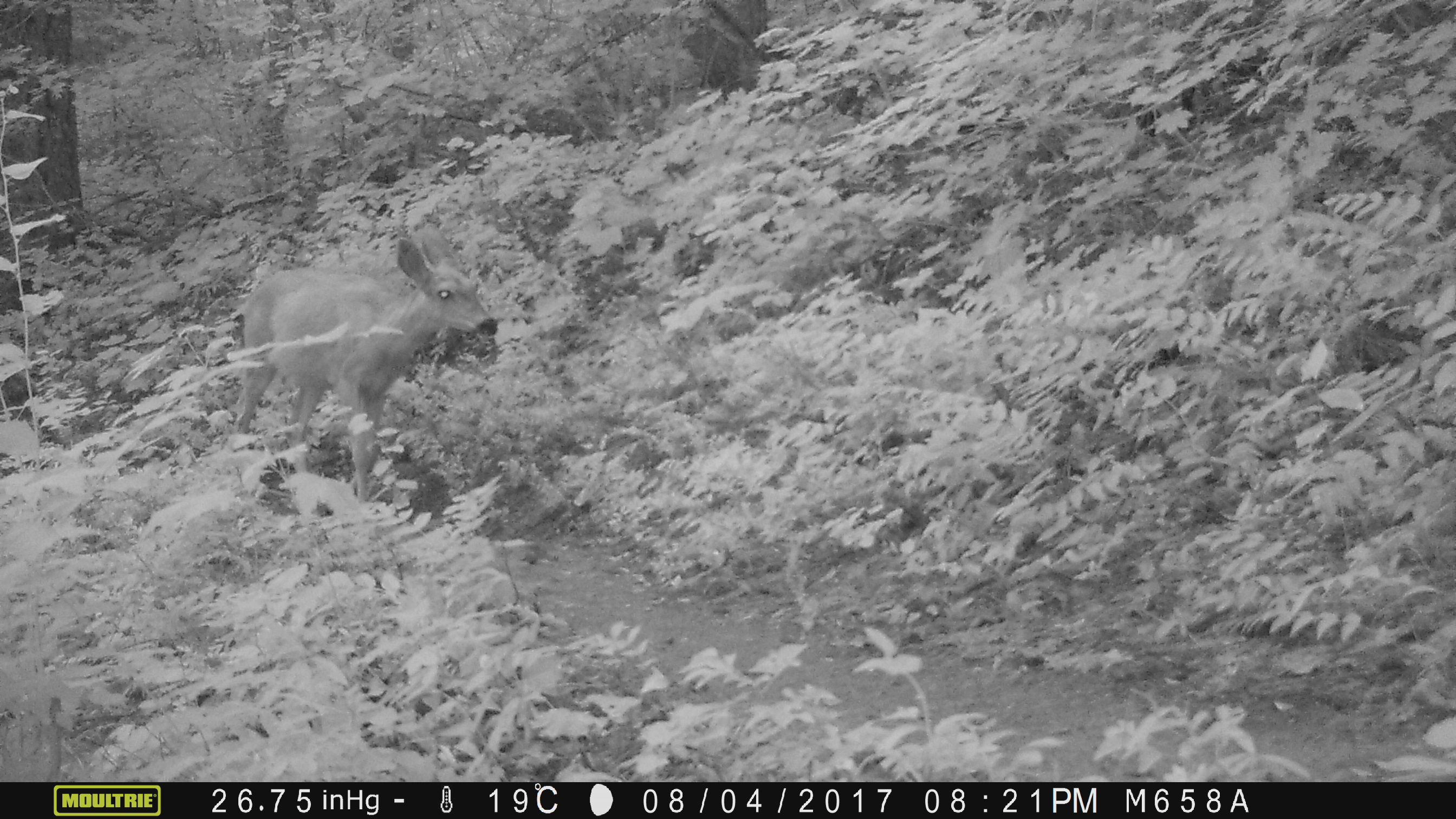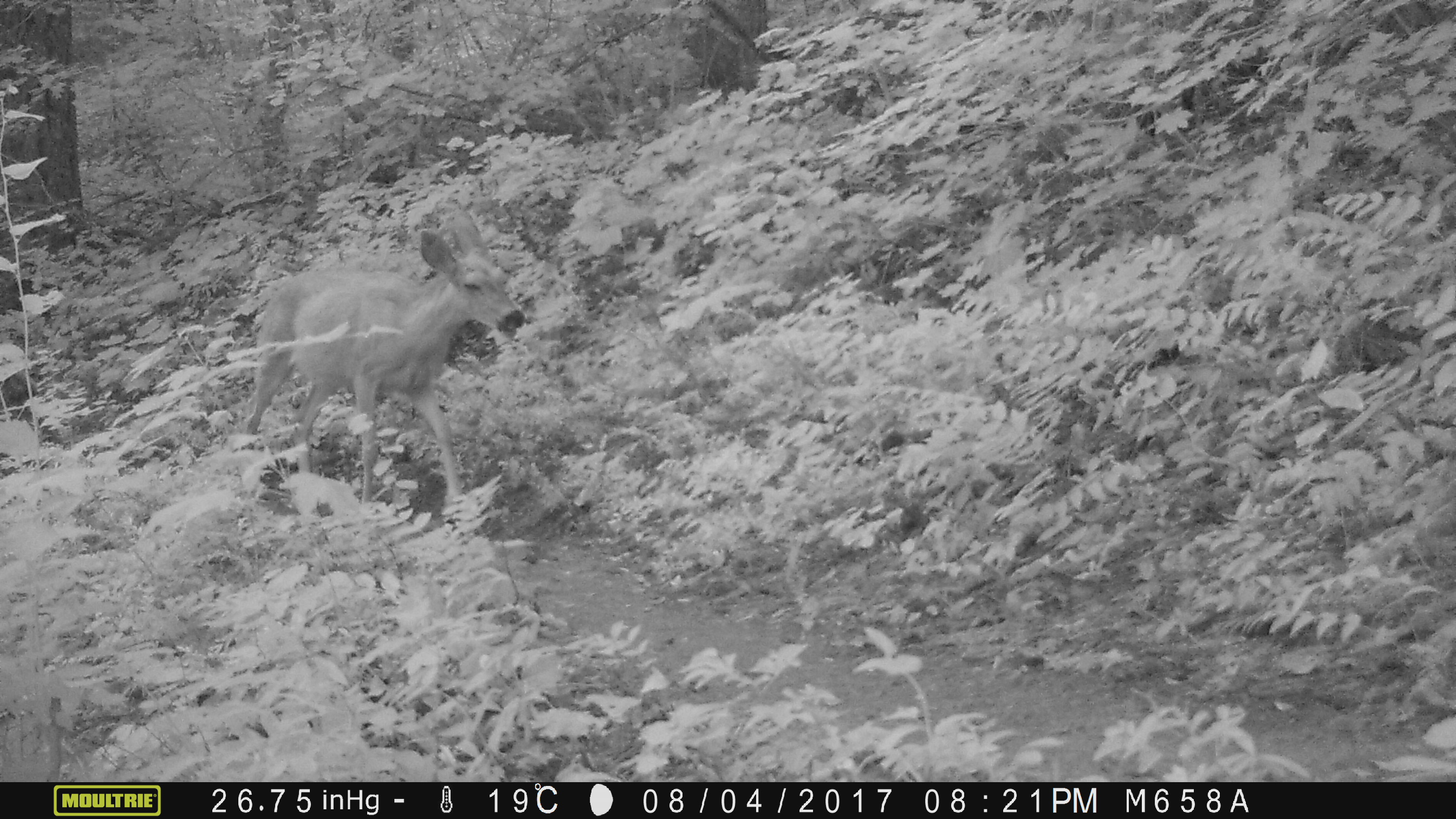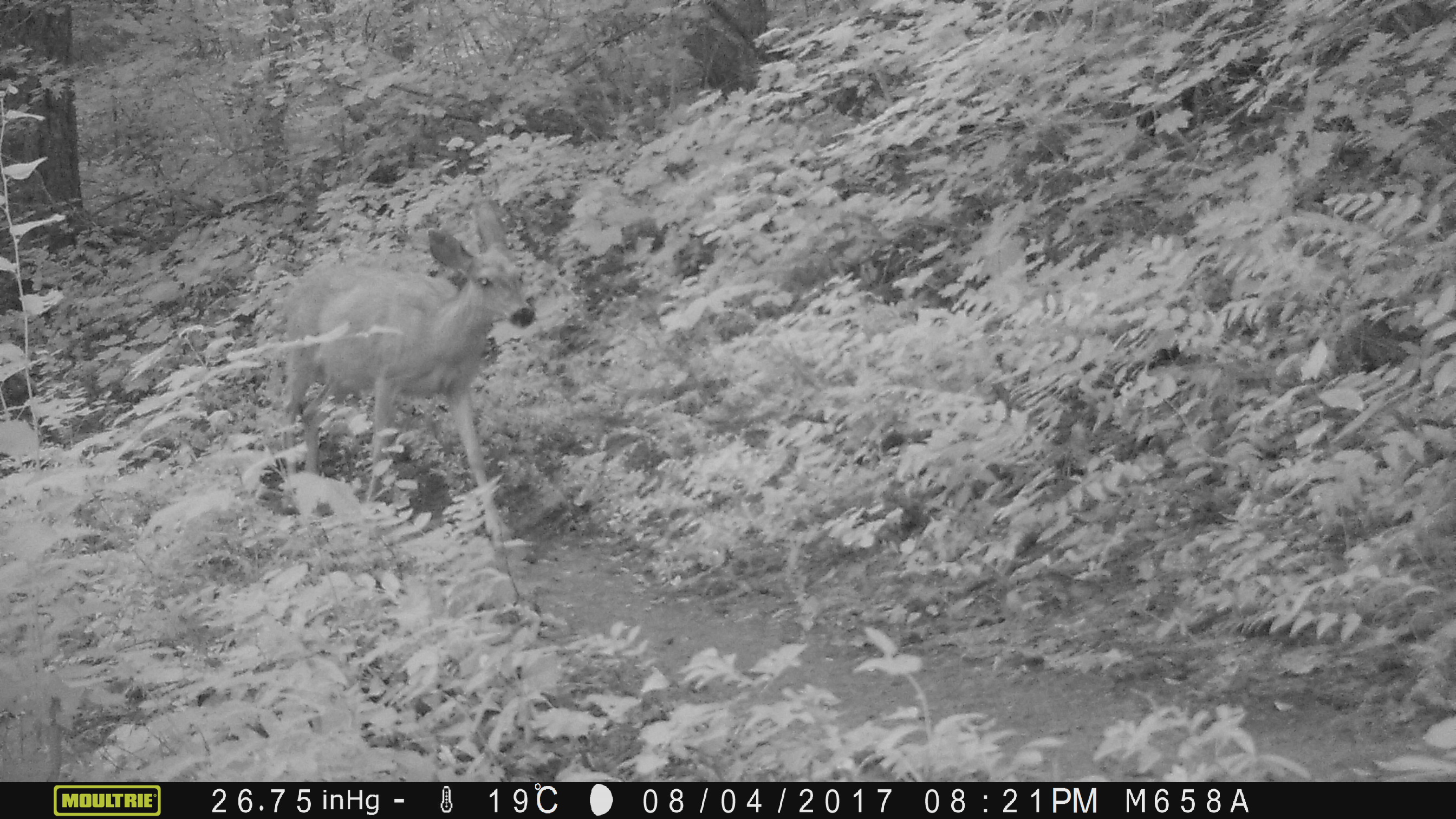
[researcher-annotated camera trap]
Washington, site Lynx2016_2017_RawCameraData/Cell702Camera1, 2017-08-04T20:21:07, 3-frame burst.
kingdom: Animalia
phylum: Chordata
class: Mammalia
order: Artiodactyla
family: Cervidae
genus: Odocoileus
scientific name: Odocoileus hemionus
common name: mule deer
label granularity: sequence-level